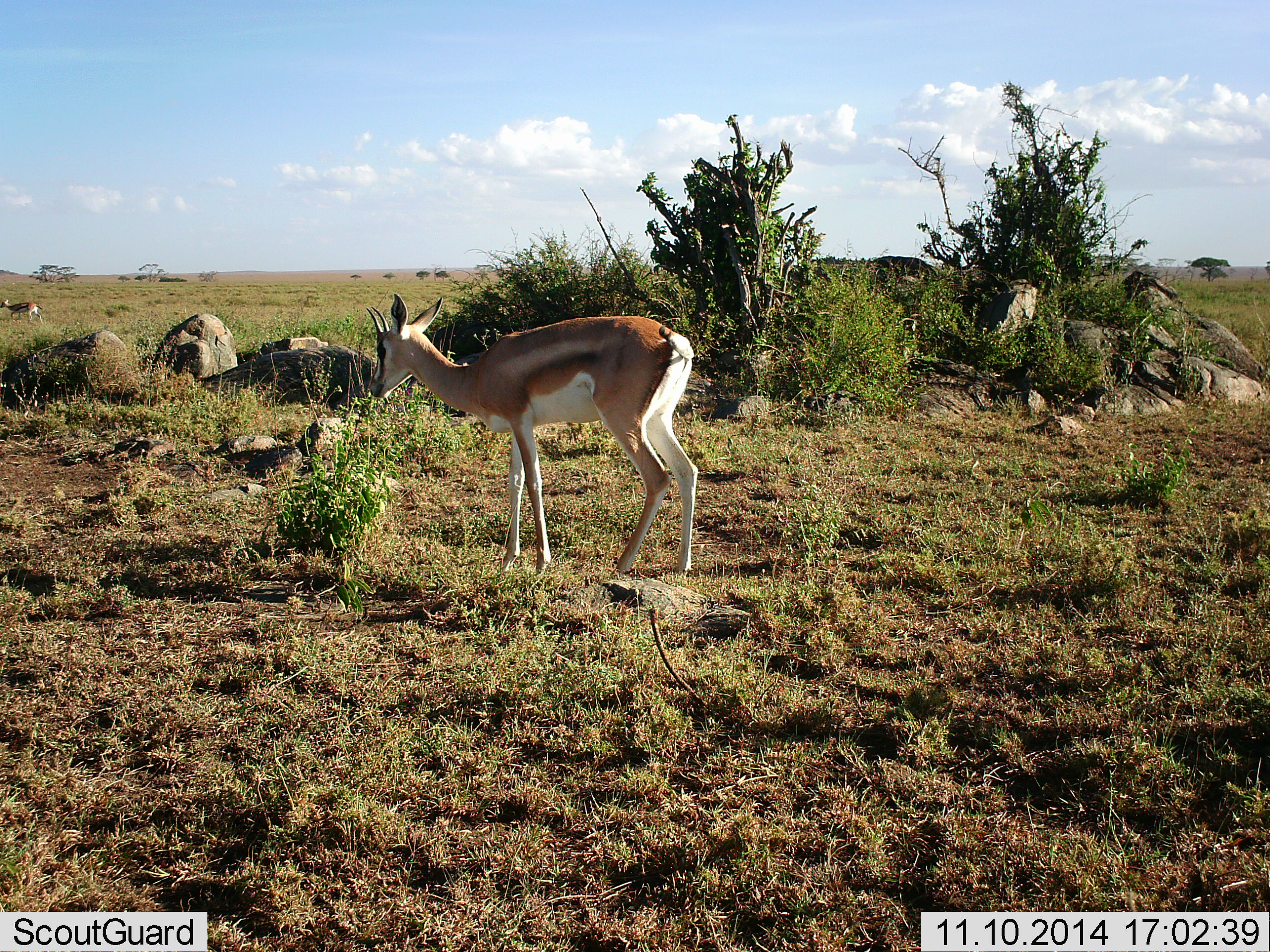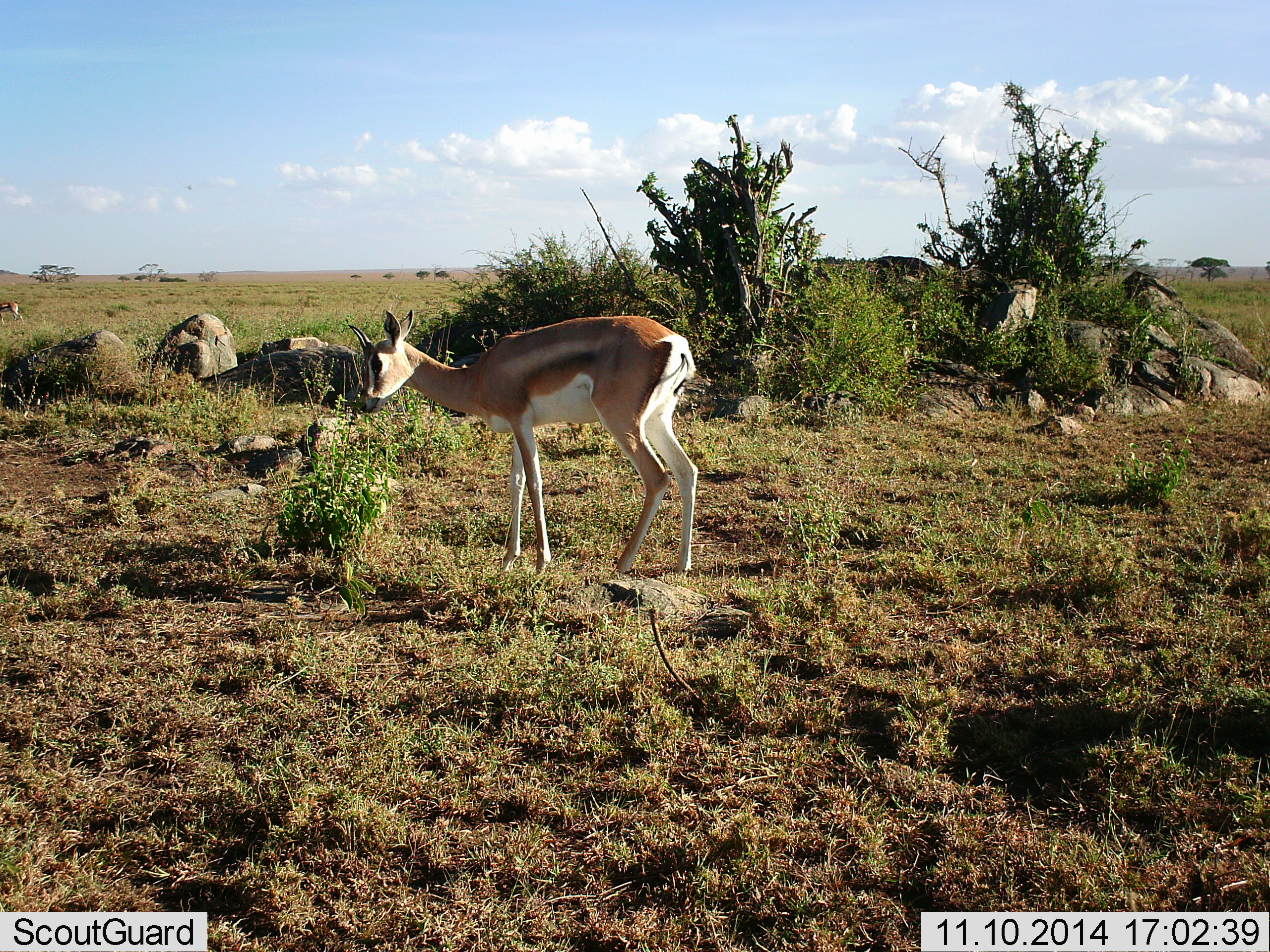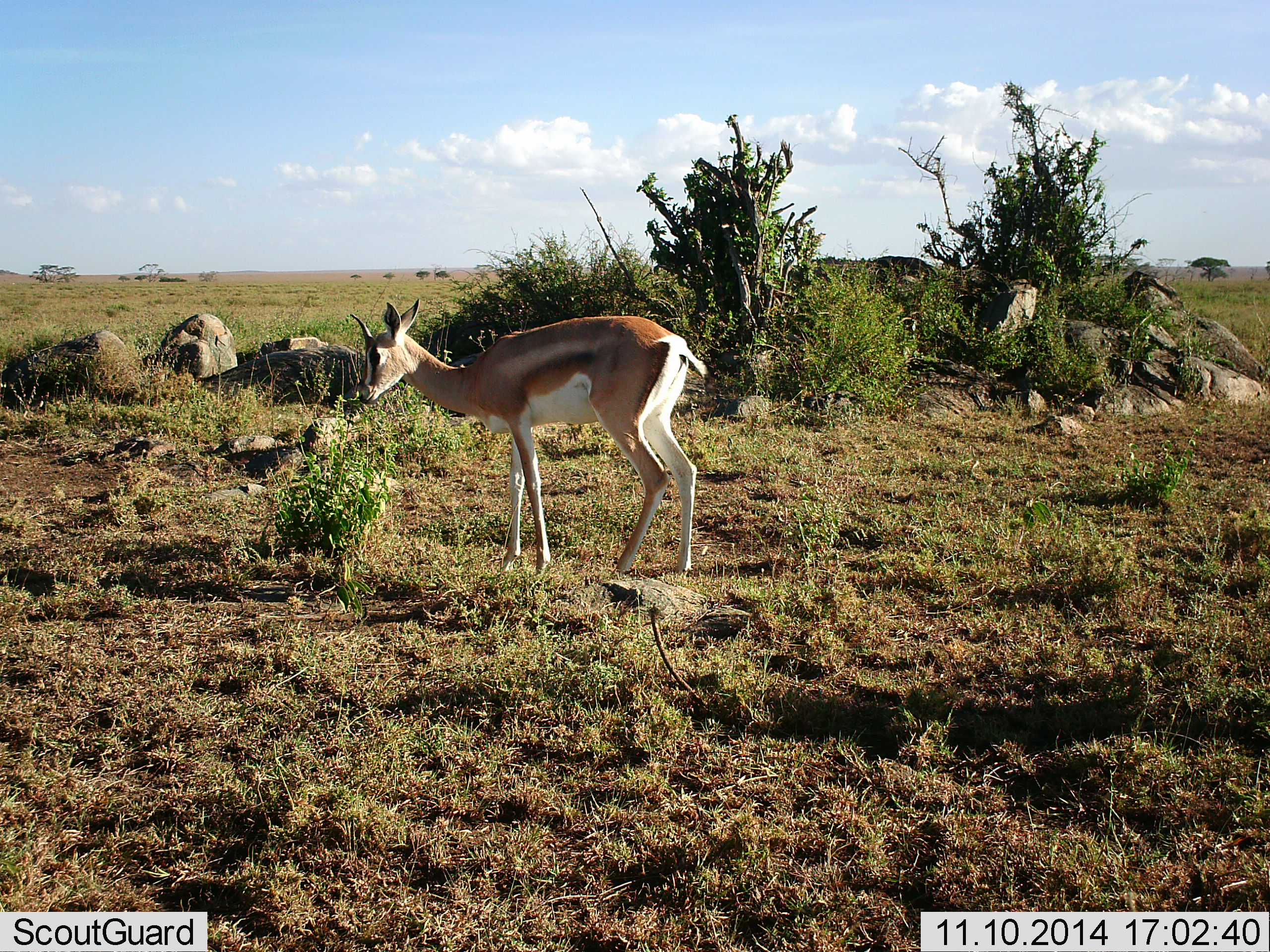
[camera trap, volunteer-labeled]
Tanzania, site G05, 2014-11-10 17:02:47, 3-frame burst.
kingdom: Animalia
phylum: Chordata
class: Mammalia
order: Artiodactyla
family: Bovidae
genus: Nanger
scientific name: Nanger granti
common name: grant's gazelle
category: gazellegrants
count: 1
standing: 73%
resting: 0%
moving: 18%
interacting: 0%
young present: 0%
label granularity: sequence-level